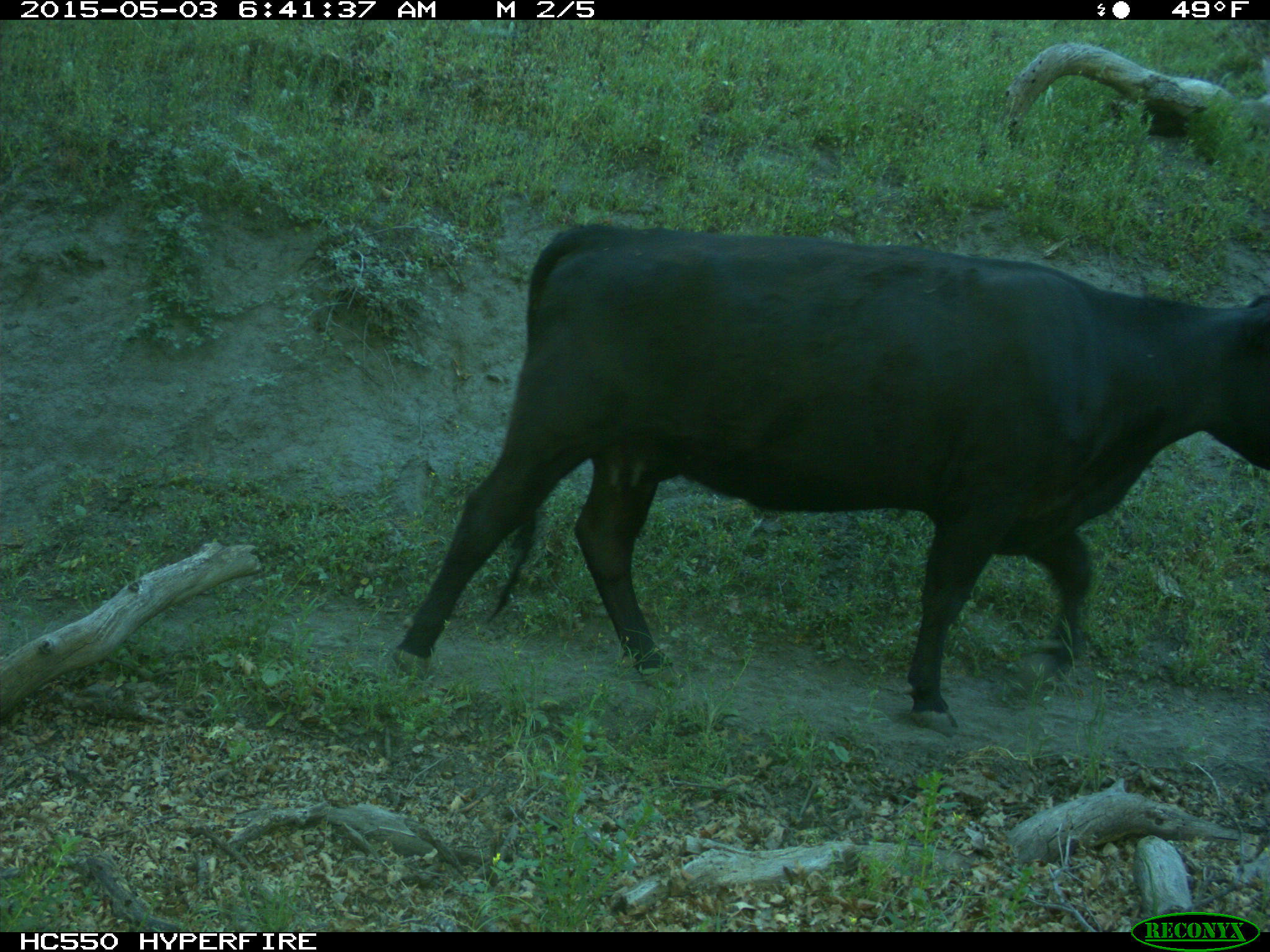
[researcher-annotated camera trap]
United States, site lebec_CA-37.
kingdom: Animalia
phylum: Chordata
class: Mammalia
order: Artiodactyla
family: Bovidae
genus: Bos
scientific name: Bos taurus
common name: domestic cow